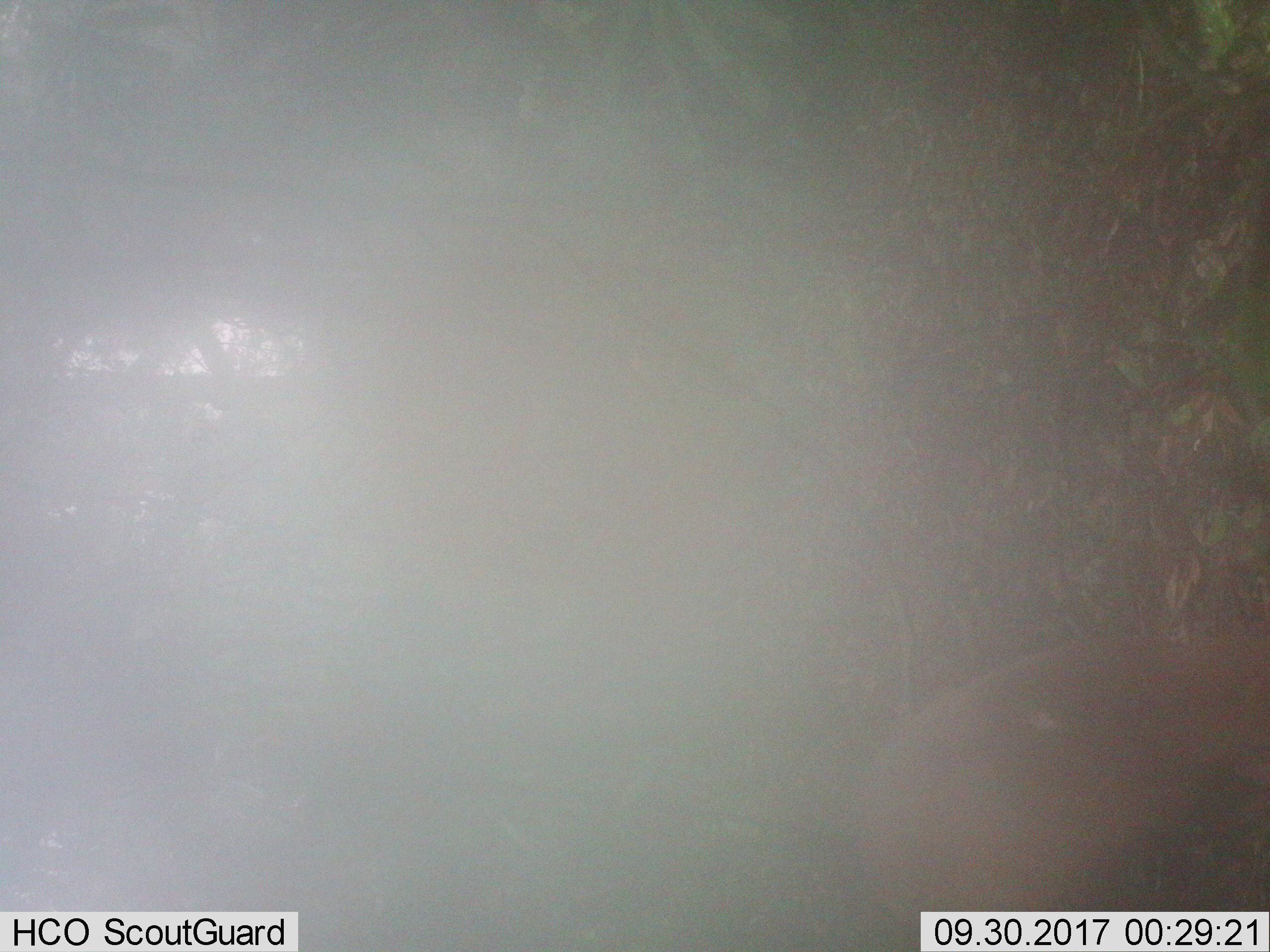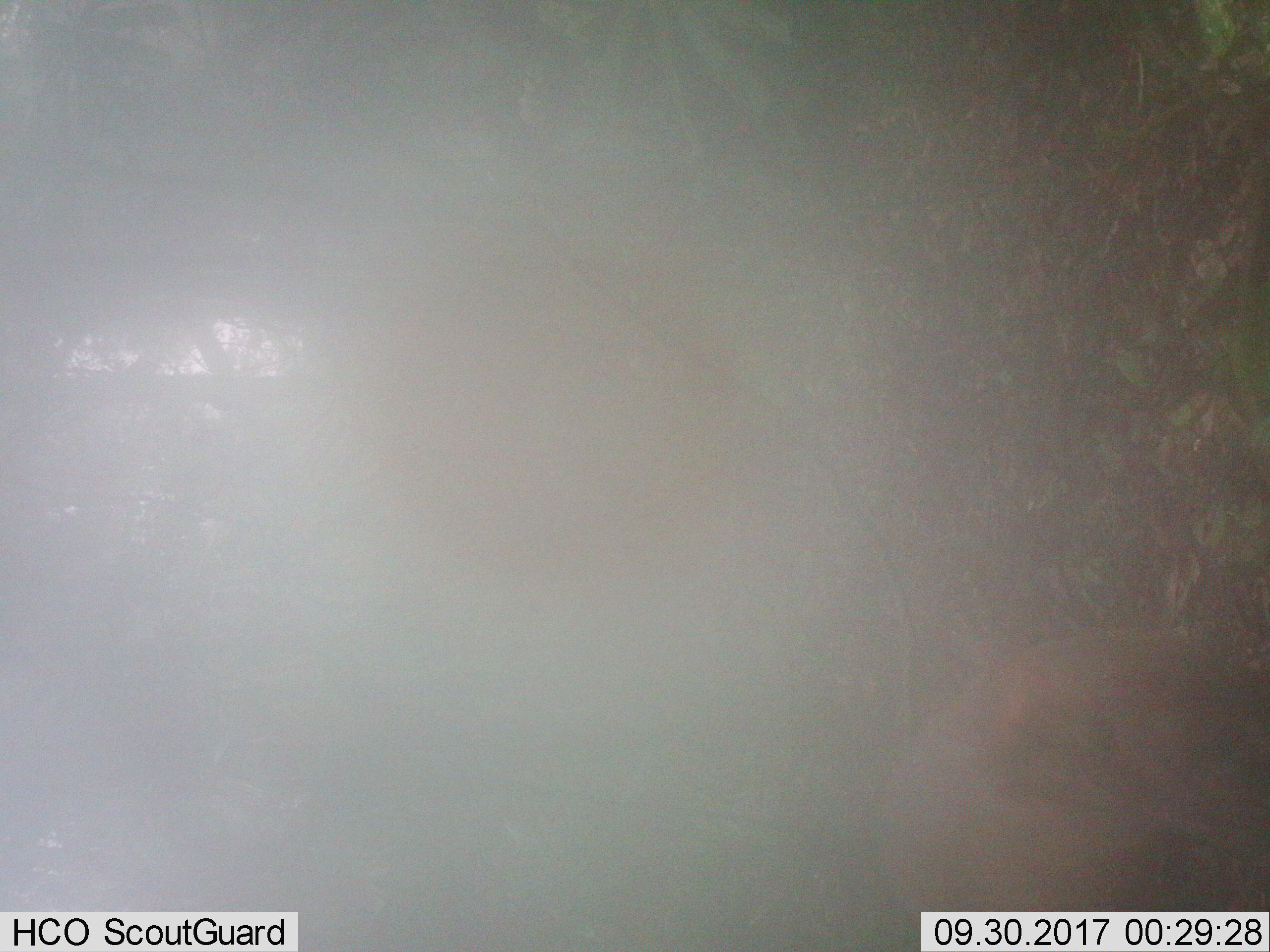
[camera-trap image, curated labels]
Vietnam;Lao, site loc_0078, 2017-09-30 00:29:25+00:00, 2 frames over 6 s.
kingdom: Animalia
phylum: Chordata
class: Mammalia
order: Artiodactyla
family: Cervidae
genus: Muntiacus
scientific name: Muntiacus rooseveltorum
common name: roosevelt's muntjac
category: roosevelts muntjac group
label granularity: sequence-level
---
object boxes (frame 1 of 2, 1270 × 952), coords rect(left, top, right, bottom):
roosevelts muntjac group: rect(851, 619, 1270, 934)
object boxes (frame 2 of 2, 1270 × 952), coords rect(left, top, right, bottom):
roosevelts muntjac group: rect(870, 626, 1270, 940)